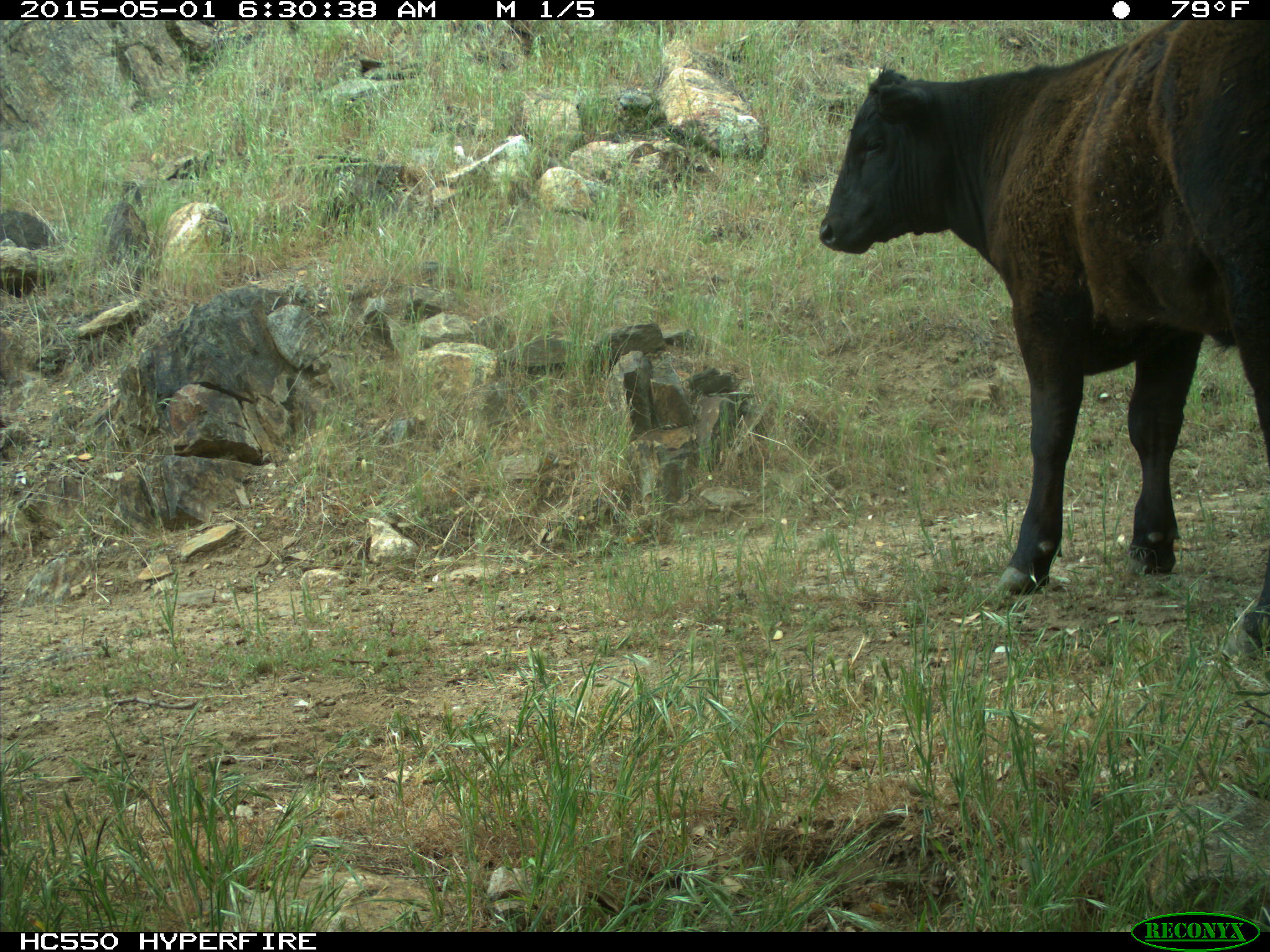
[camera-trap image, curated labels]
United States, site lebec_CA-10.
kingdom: Animalia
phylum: Chordata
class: Mammalia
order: Artiodactyla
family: Bovidae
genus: Bos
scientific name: Bos taurus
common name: domestic cow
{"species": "Bos taurus (domestic cow)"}